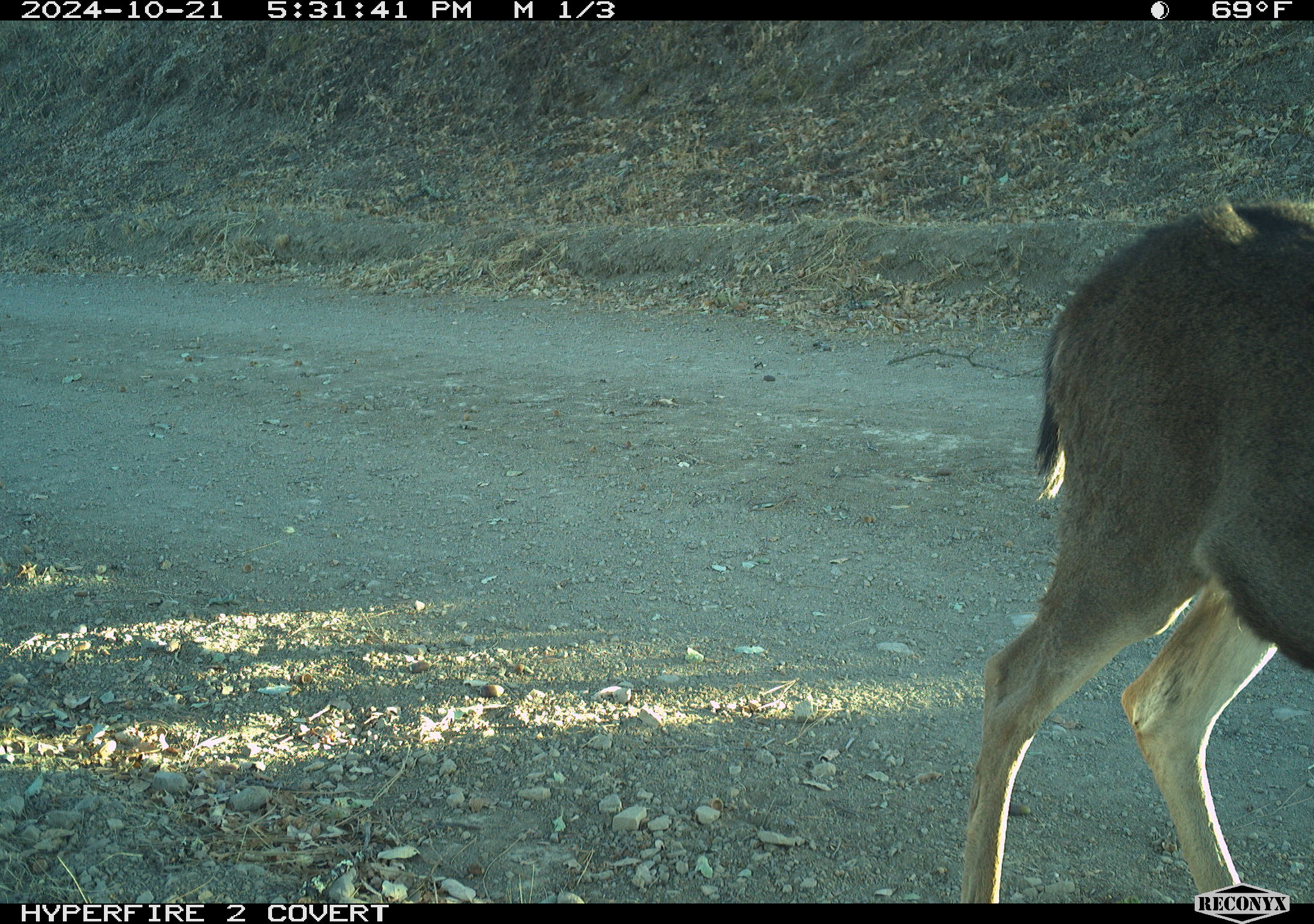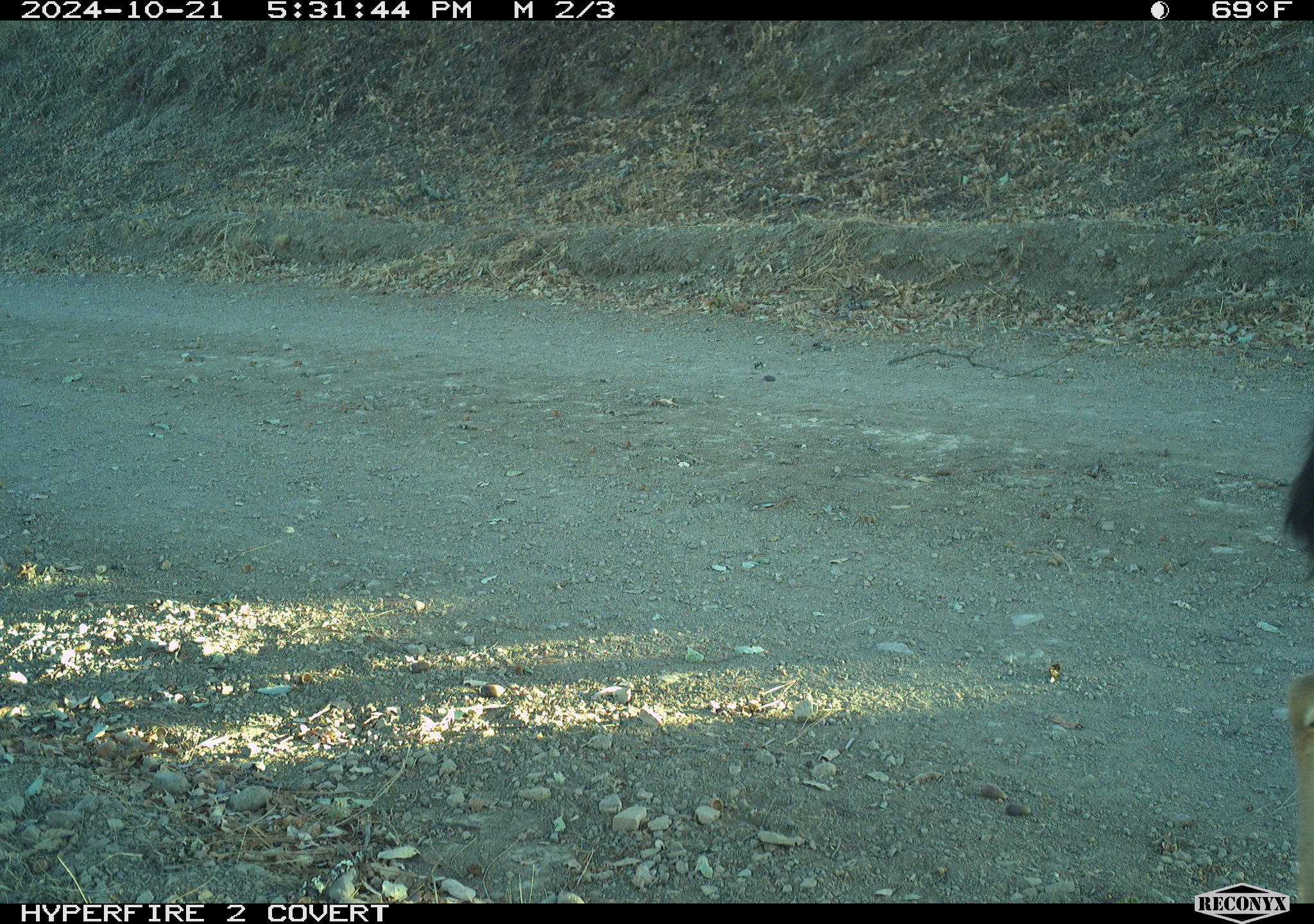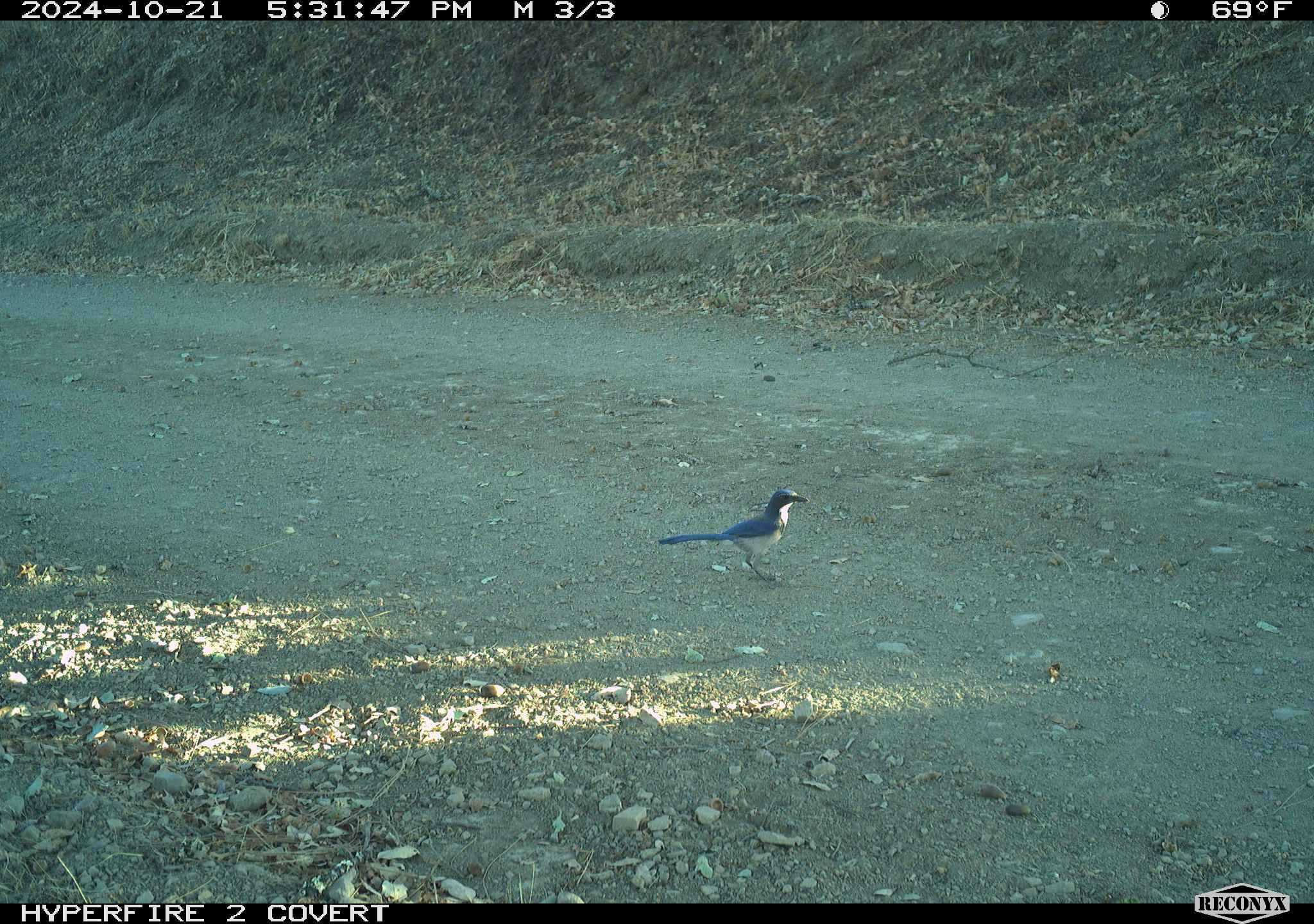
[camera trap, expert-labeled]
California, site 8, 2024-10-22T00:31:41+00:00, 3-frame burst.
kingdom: Animalia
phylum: Chordata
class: Mammalia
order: Artiodactyla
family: Cervidae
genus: Odocoileus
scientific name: Odocoileus hemionus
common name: mule deer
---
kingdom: Animalia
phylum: Chordata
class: Aves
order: Passeriformes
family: Corvidae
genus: Aphelocoma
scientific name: Aphelocoma californica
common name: california scrub jay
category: western scrub-jay